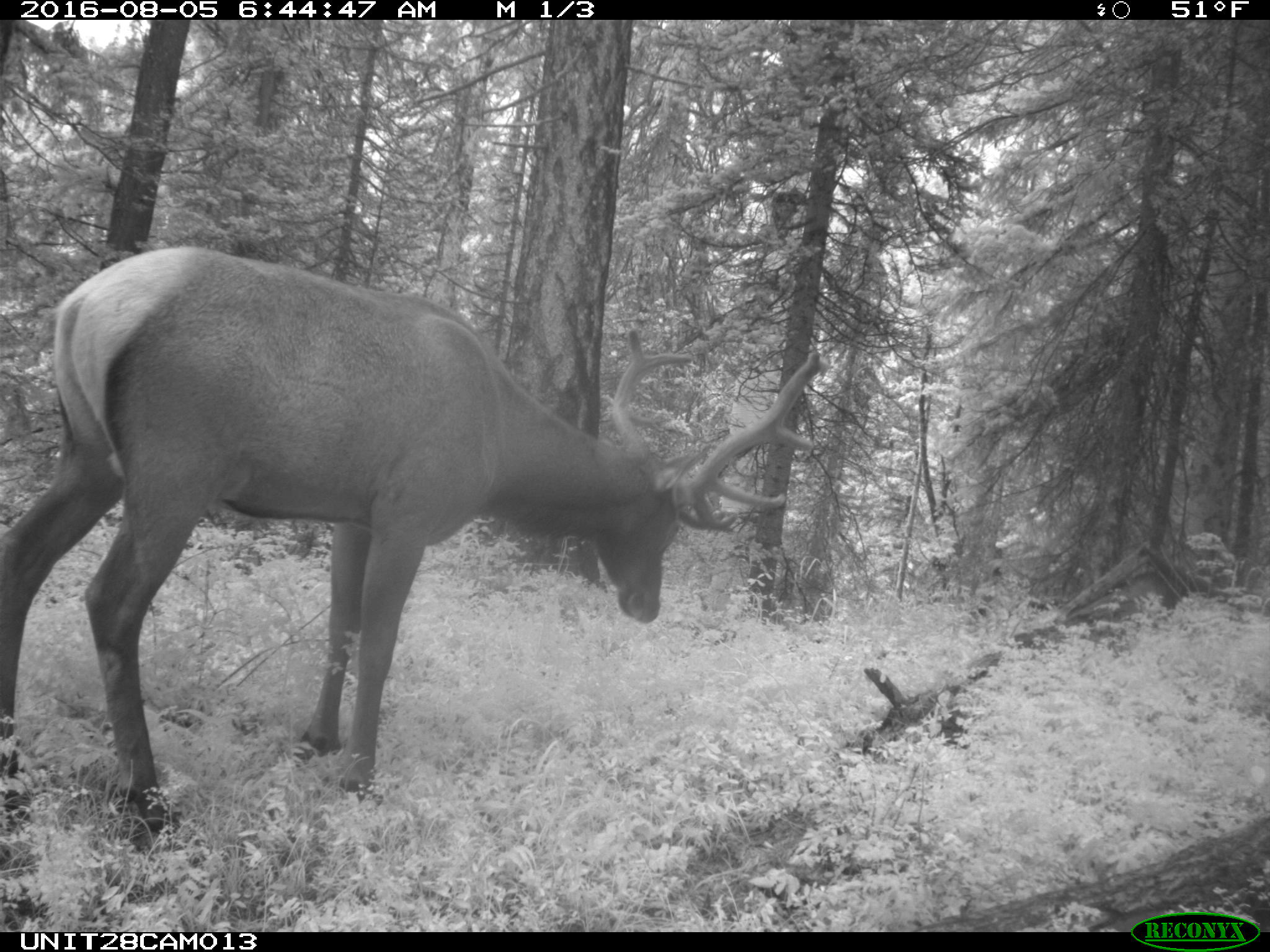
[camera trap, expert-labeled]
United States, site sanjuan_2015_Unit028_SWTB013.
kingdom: Animalia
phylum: Chordata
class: Mammalia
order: Artiodactyla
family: Cervidae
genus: Cervus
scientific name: Cervus elaphus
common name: red deer